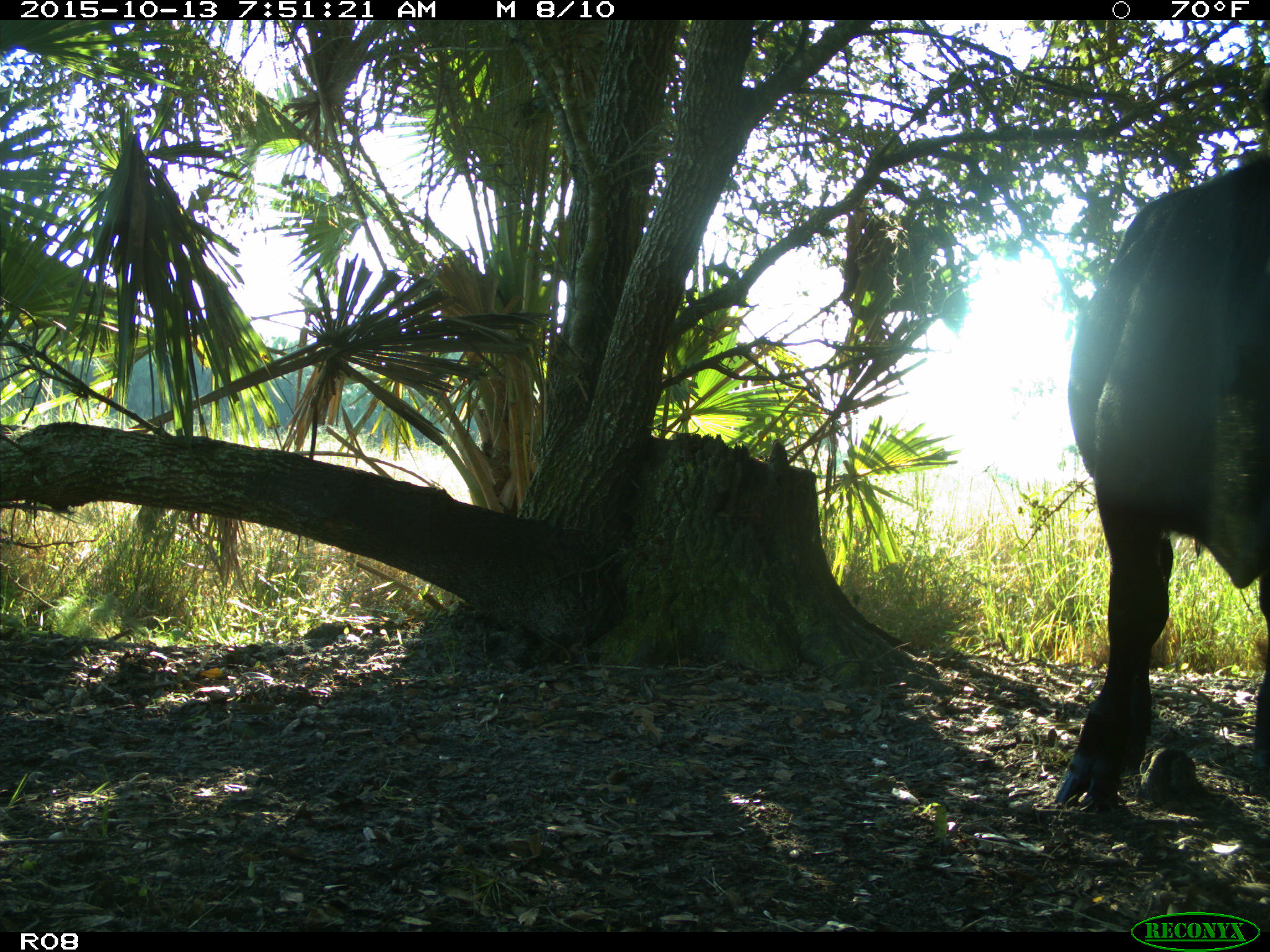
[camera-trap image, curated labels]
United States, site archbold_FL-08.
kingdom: Animalia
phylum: Chordata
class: Mammalia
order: Artiodactyla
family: Bovidae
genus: Bos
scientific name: Bos taurus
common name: domestic cow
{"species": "Bos taurus (domestic cow)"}